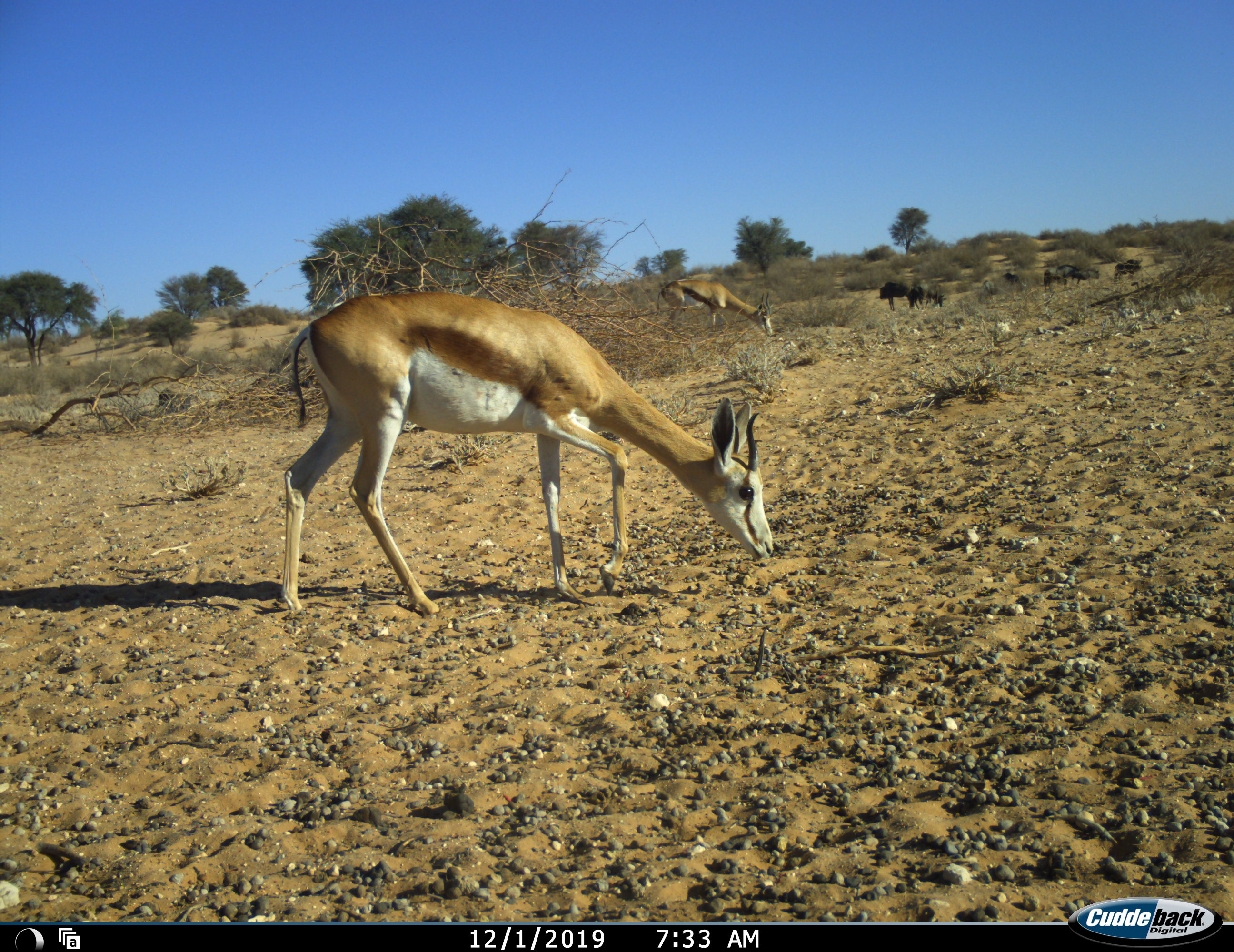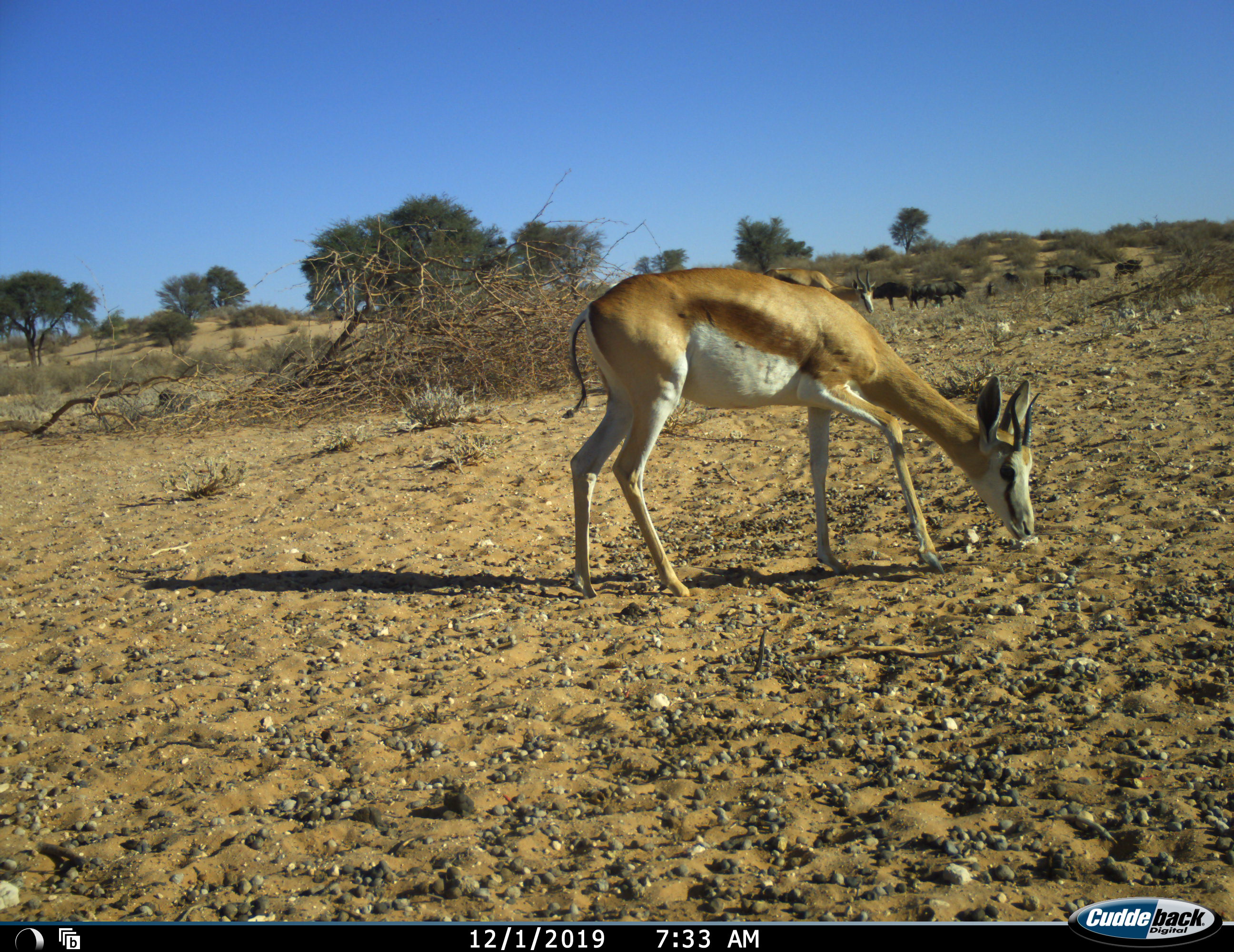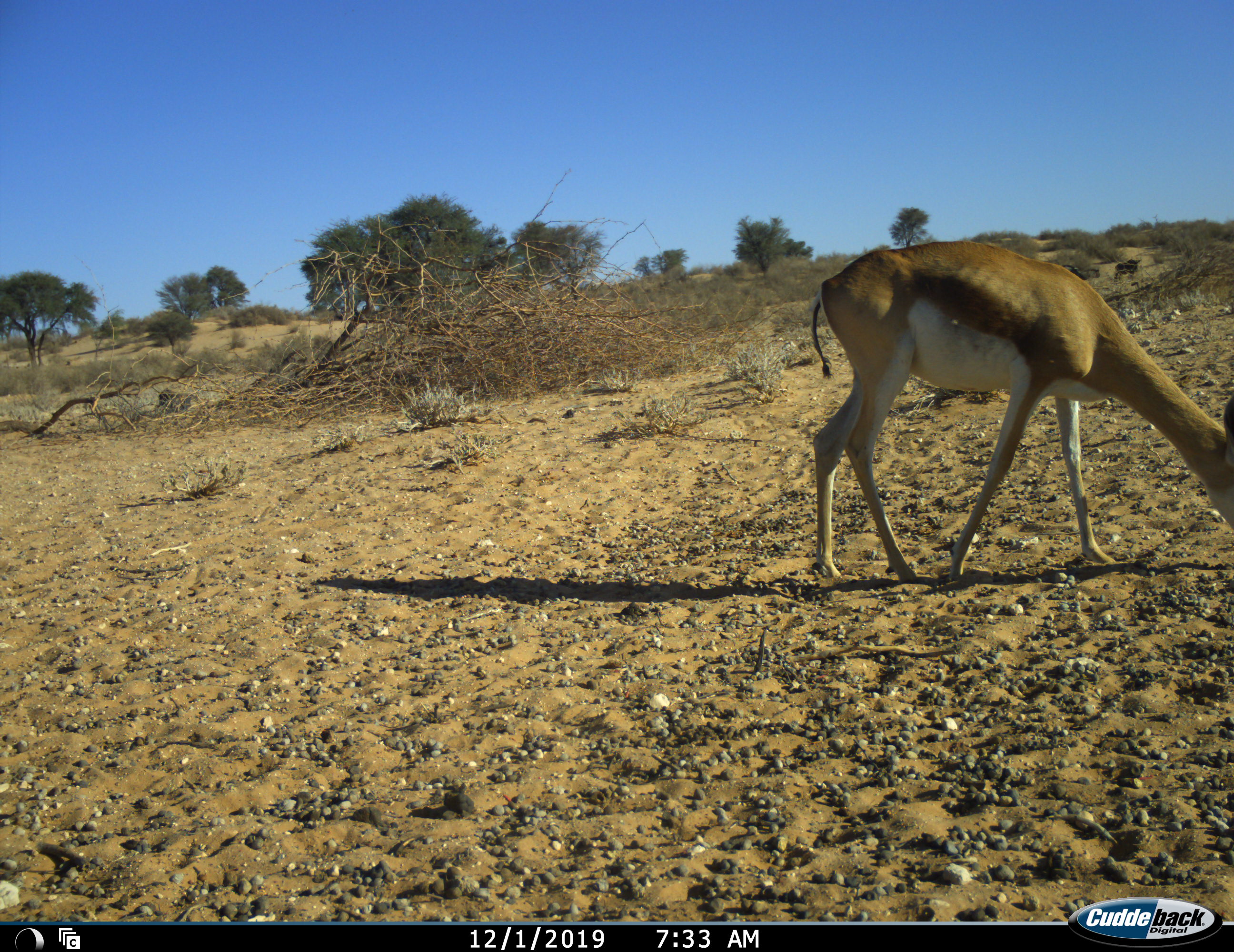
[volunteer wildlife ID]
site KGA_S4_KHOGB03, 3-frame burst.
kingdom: Animalia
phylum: Chordata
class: Mammalia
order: Artiodactyla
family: Bovidae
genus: Antidorcas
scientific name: Antidorcas marsupialis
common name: springbok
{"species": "springbok (Antidorcas marsupialis)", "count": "2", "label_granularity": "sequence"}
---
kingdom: Animalia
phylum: Chordata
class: Mammalia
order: Artiodactyla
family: Bovidae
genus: Connochaetes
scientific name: Connochaetes taurinus taurinus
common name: blue wildebeest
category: wildebeestblue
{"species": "wildebeestblue (blue wildebeest) (Connochaetes taurinus taurinus)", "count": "7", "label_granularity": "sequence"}